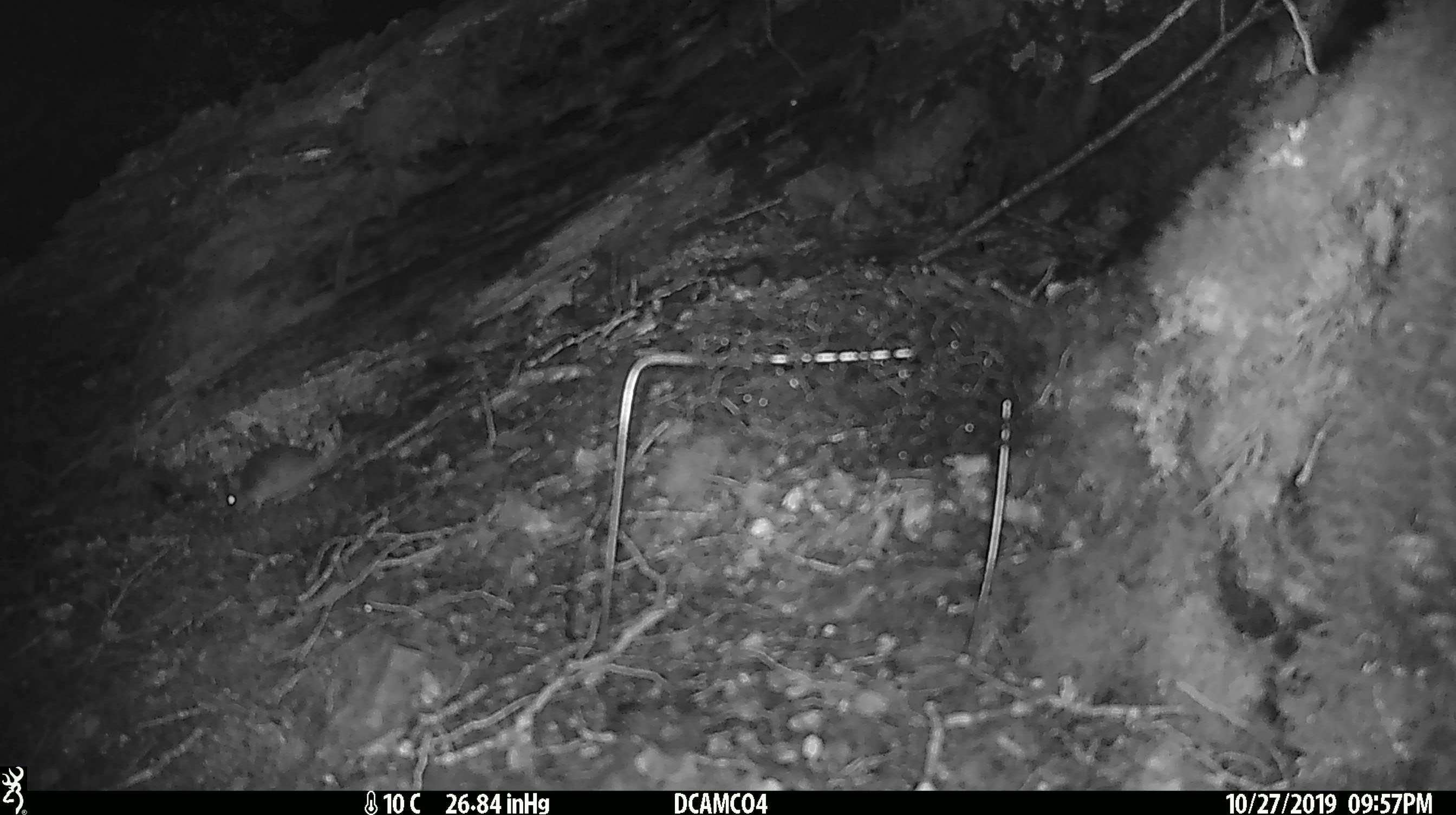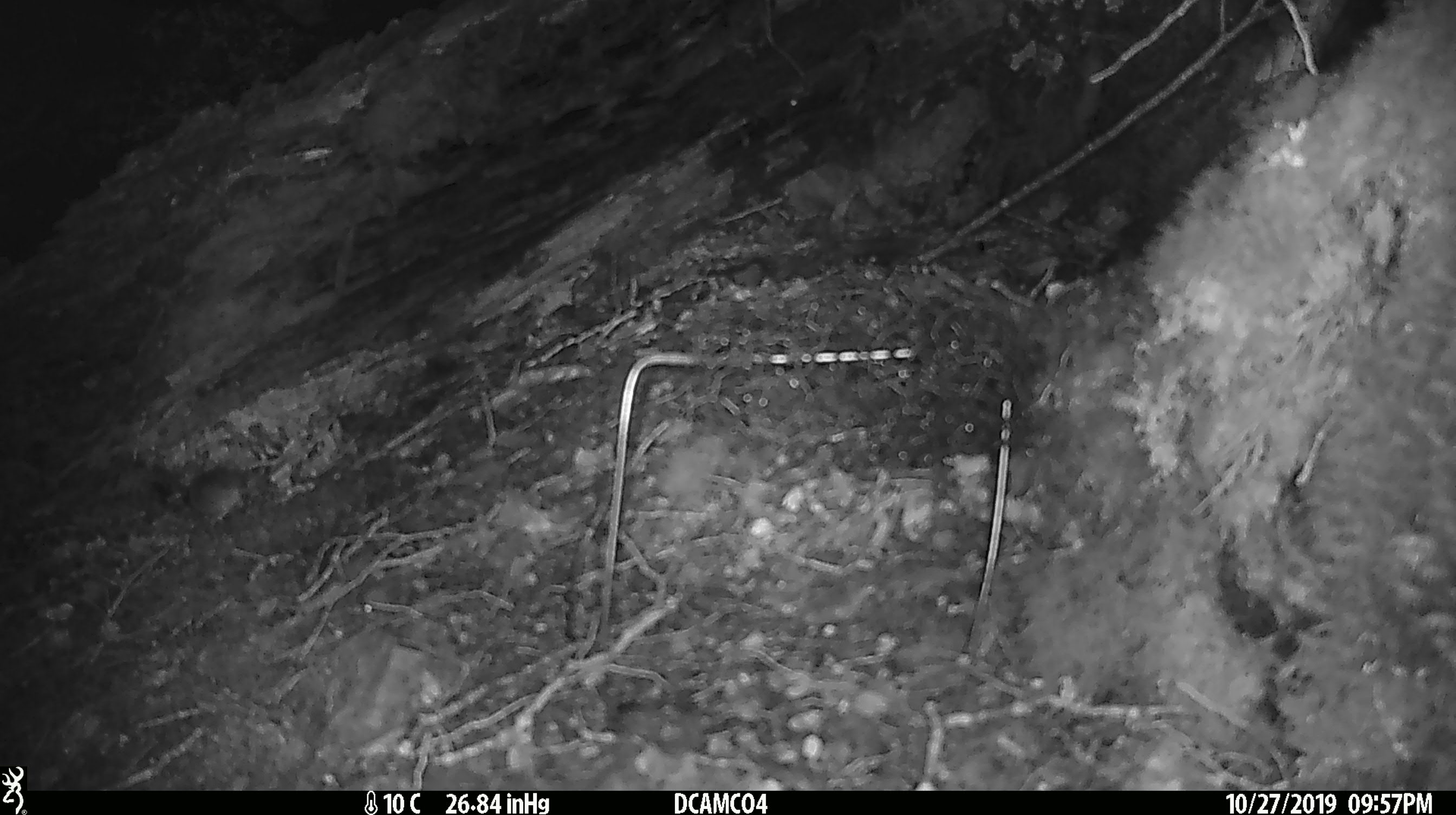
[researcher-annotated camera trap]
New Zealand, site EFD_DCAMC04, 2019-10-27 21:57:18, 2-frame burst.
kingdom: Animalia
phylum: Chordata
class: Mammalia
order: Rodentia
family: Muridae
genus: Mus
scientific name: Mus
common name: mouse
Mouse (Mus).